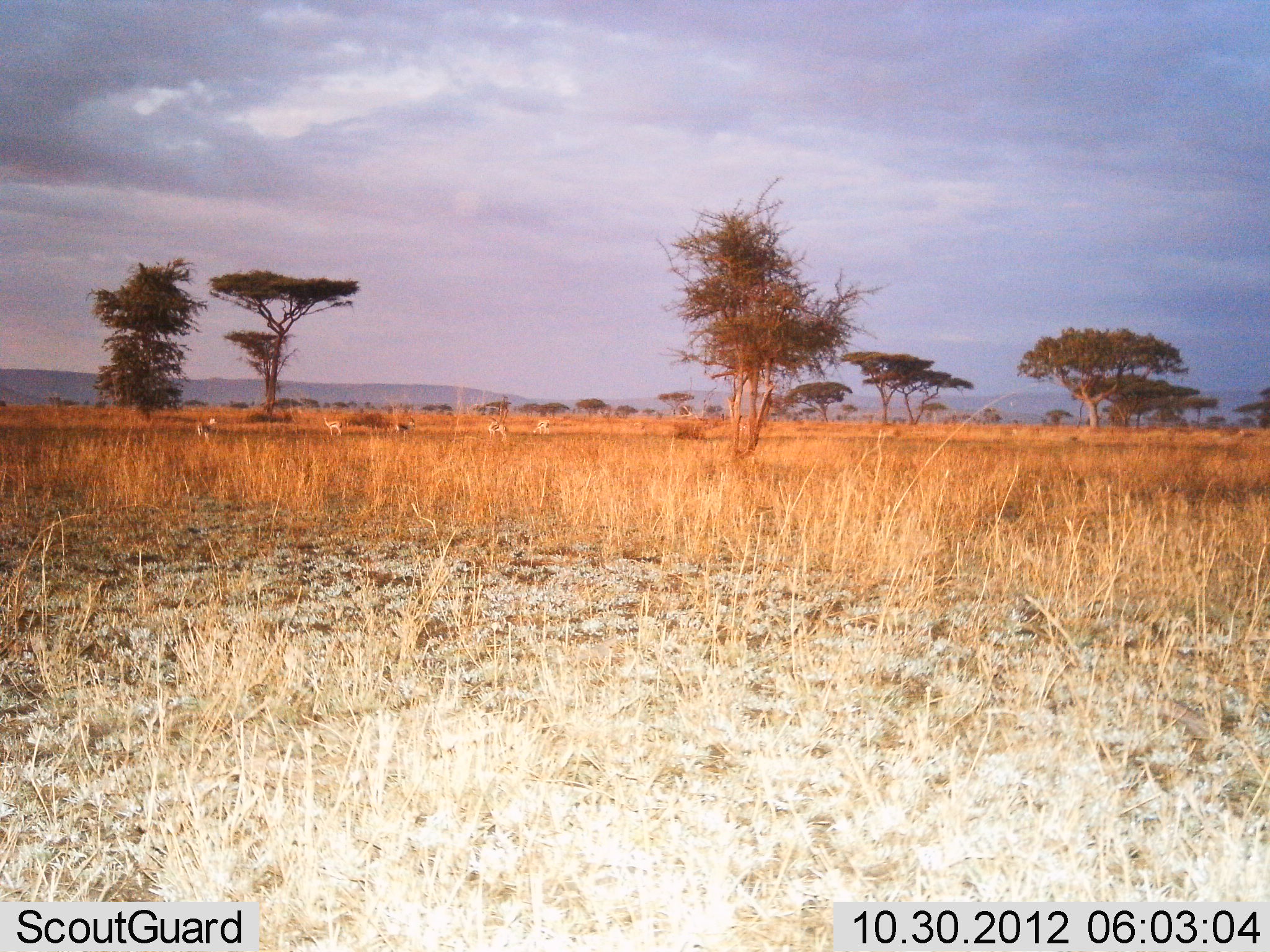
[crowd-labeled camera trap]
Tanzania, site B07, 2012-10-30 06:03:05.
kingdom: Animalia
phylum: Chordata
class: Mammalia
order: Artiodactyla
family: Bovidae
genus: Nanger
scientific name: Nanger granti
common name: grant's gazelle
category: gazellegrants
Gazellegrants (grant's gazelle) (Nanger granti), count 4. Behavior (volunteer vote fractions): standing 100%, resting 0%, moving 0%, interacting 0%. Young present (vote fraction): 0%. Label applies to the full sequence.